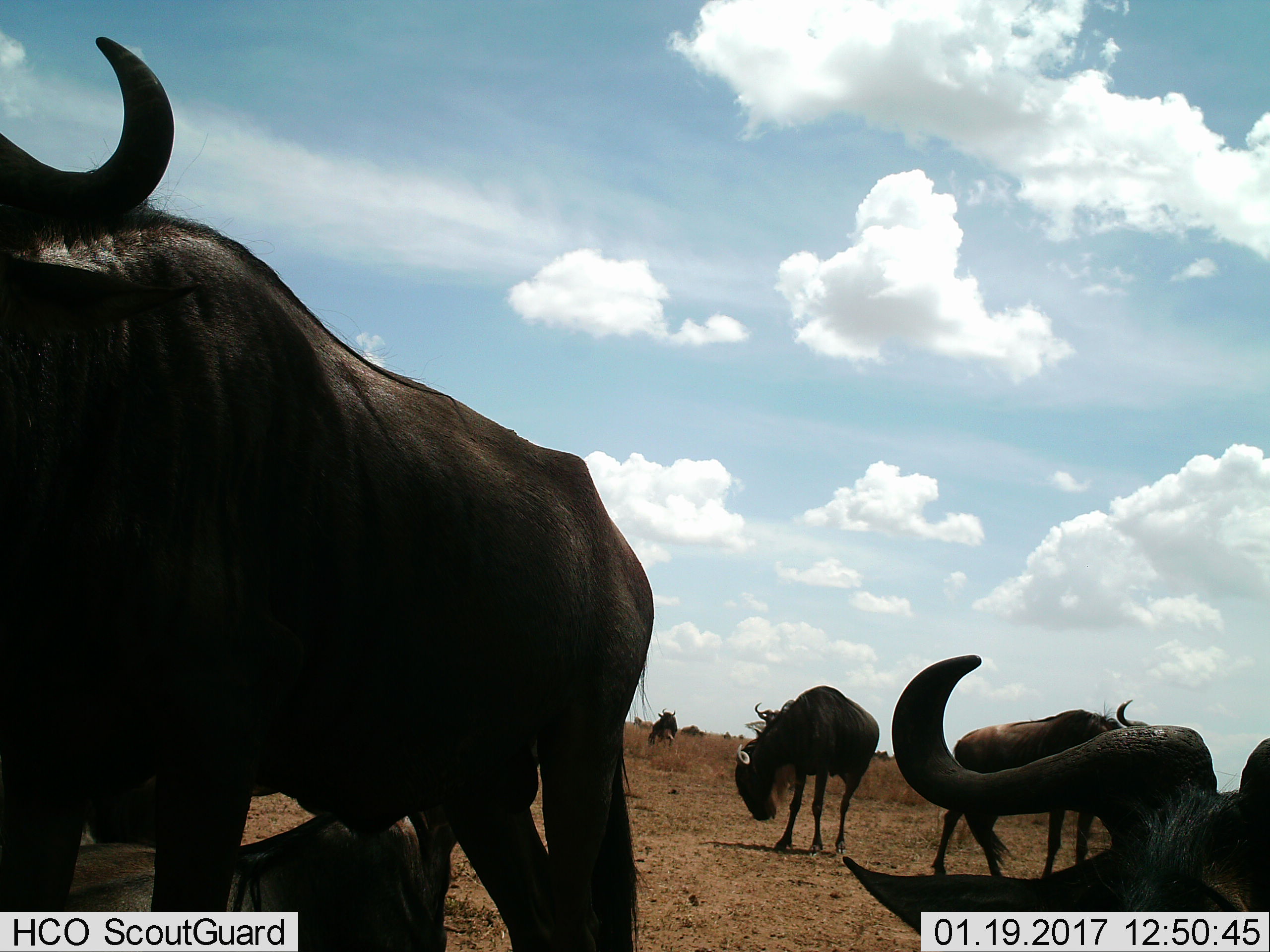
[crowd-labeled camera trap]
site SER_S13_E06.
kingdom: Animalia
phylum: Chordata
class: Mammalia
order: Artiodactyla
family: Bovidae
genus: Connochaetes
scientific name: Connochaetes taurinus taurinus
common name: blue wildebeest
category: wildebeestblue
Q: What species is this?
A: Wildebeestblue (blue wildebeest) (Connochaetes taurinus taurinus).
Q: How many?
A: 7.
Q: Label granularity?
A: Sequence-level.